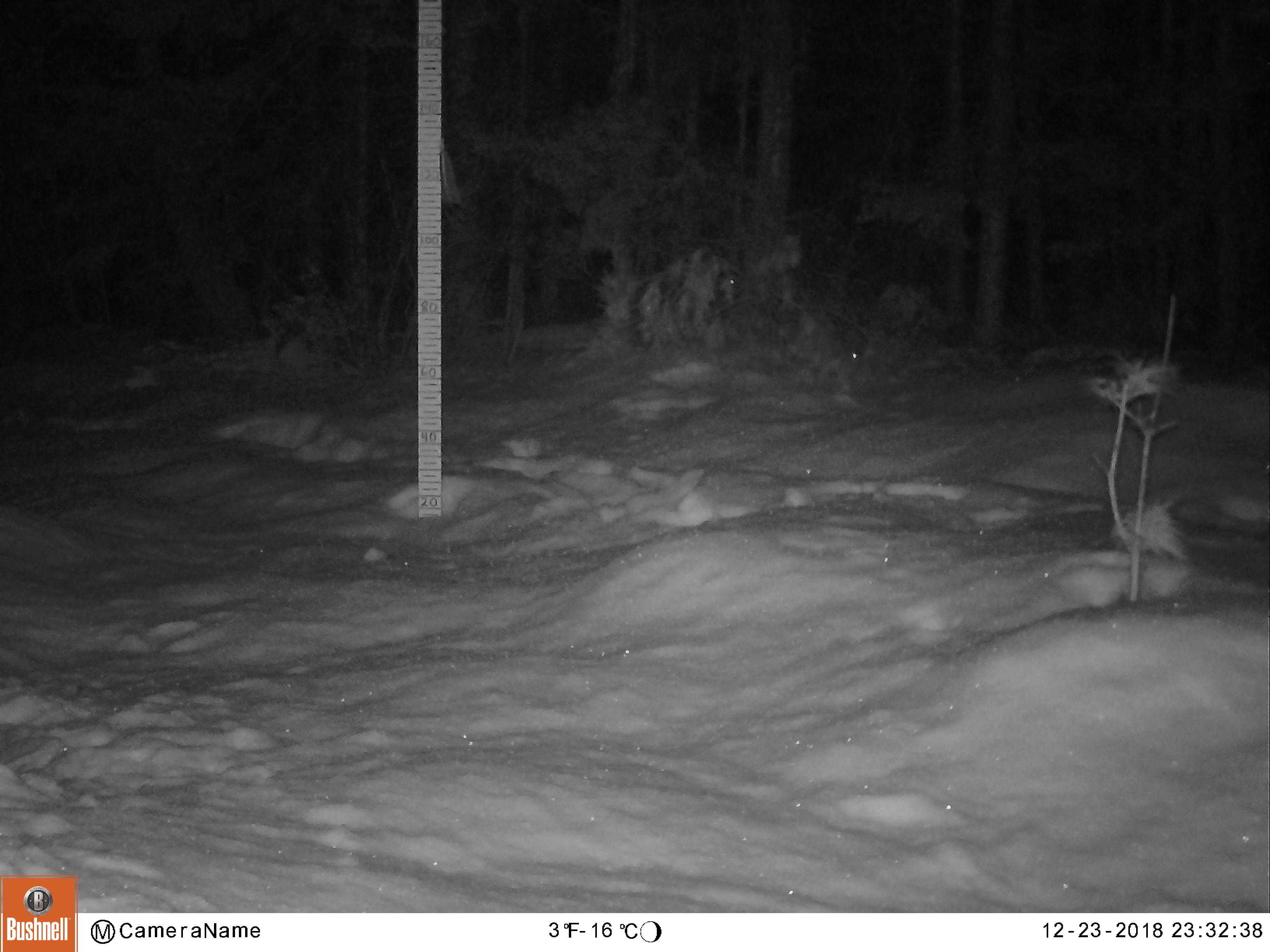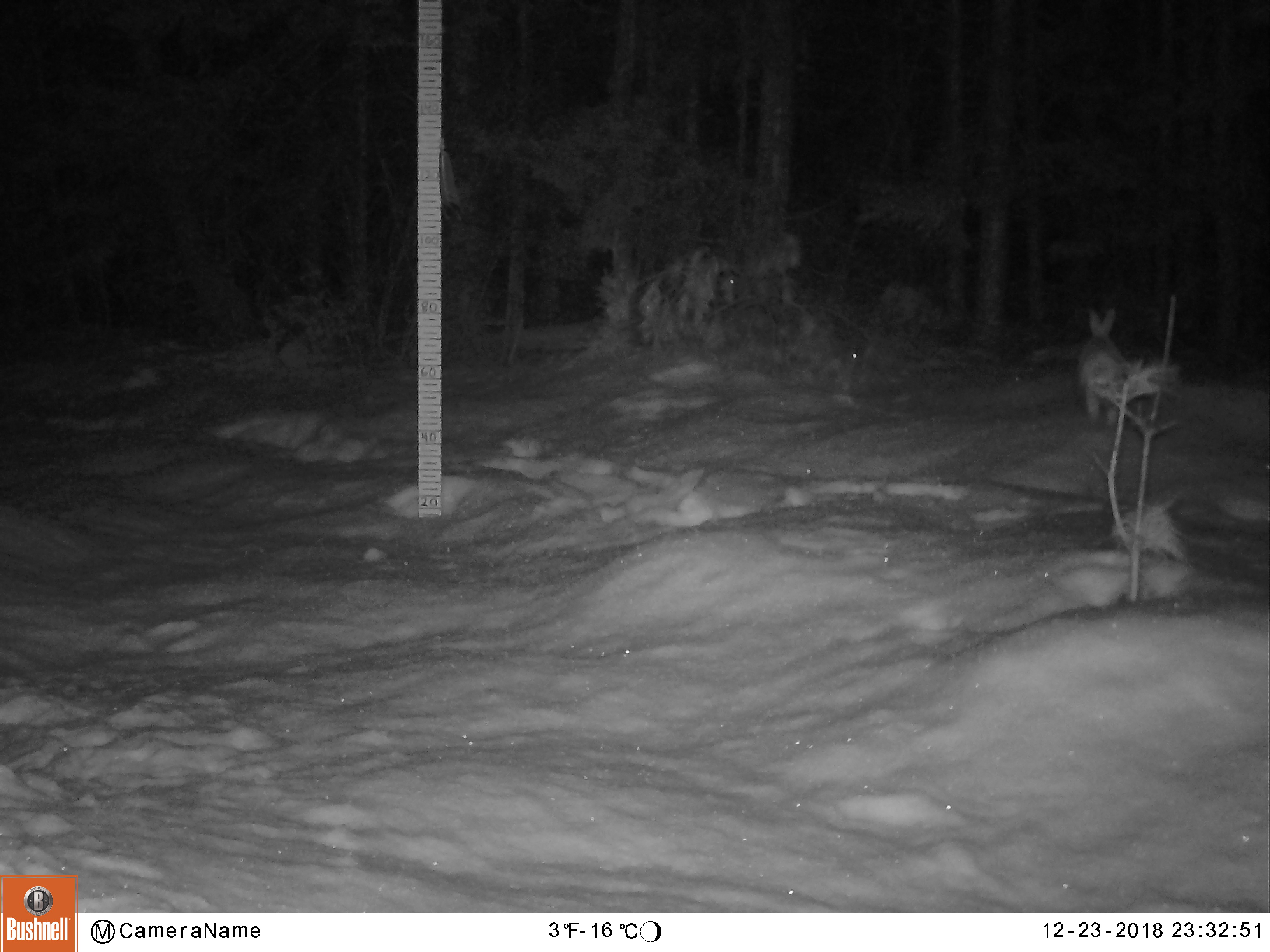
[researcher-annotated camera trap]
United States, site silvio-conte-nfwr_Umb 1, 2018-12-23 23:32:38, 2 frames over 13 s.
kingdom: Animalia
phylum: Chordata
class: Mammalia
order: Lagomorpha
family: Leporidae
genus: Lepus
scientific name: Lepus americanus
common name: snowshoe hare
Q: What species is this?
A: Snowshoe hare (Lepus americanus).